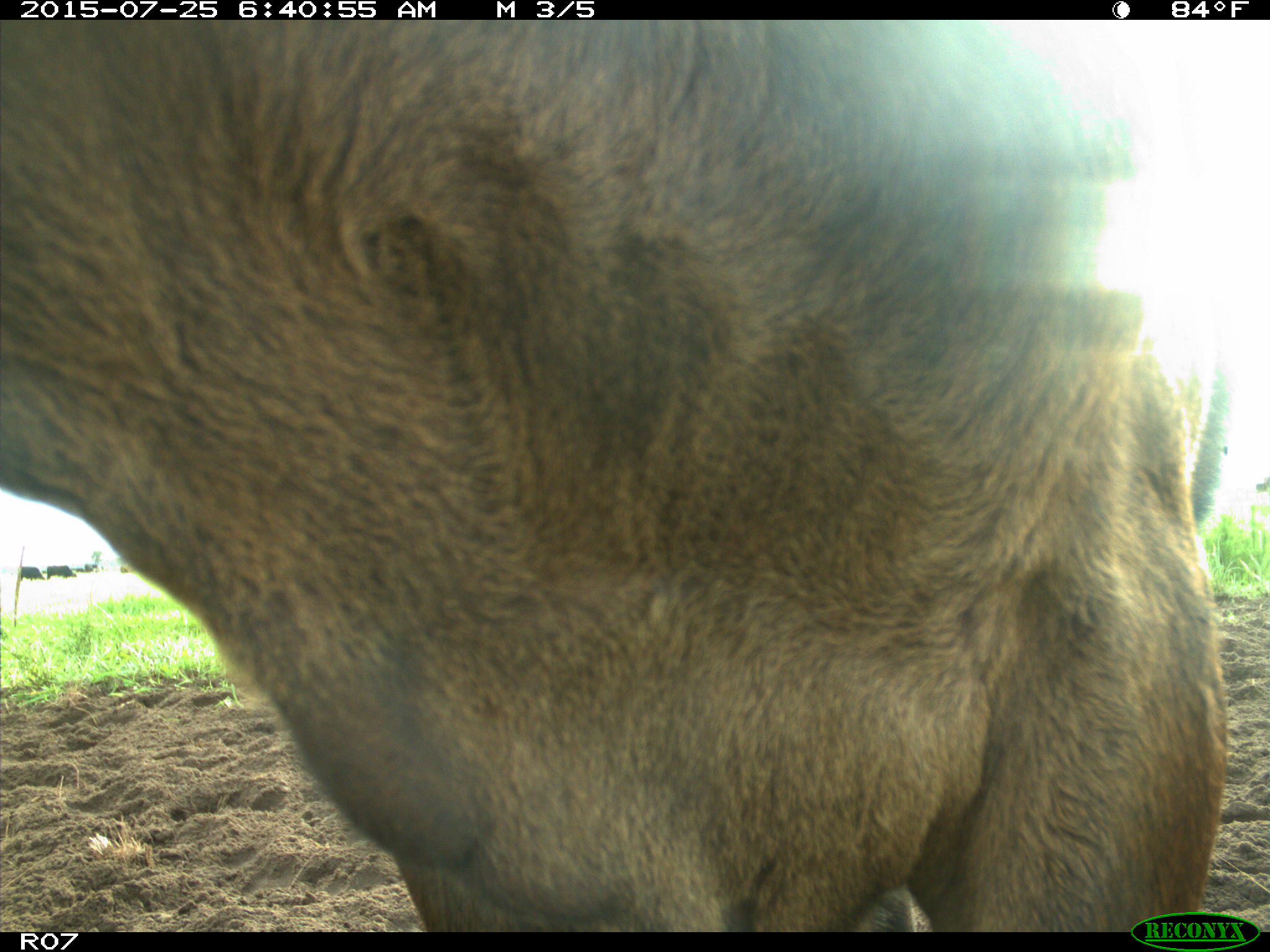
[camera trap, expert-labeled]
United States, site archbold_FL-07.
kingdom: Animalia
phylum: Chordata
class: Mammalia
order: Artiodactyla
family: Bovidae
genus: Bos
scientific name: Bos taurus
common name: domestic cow